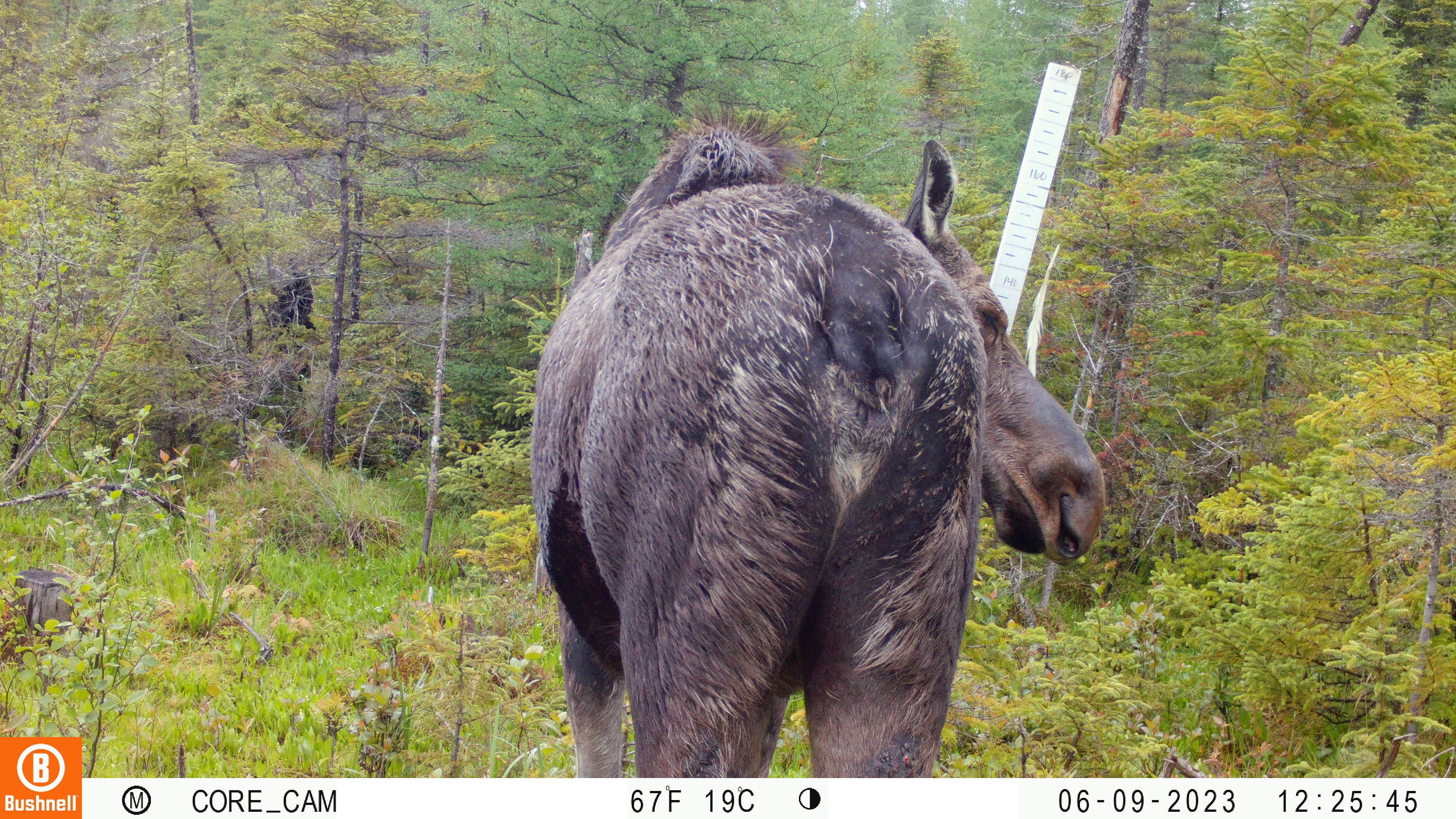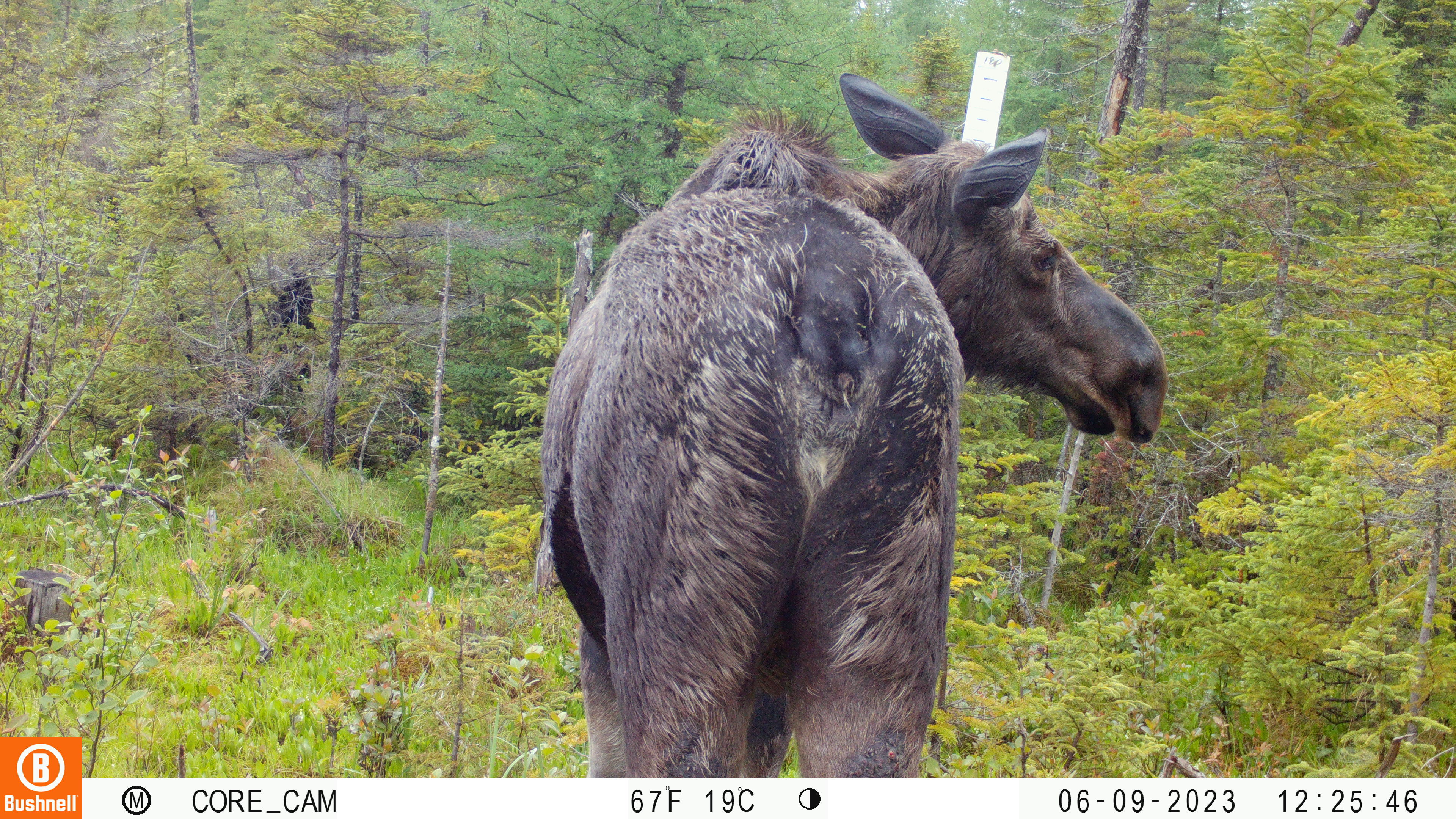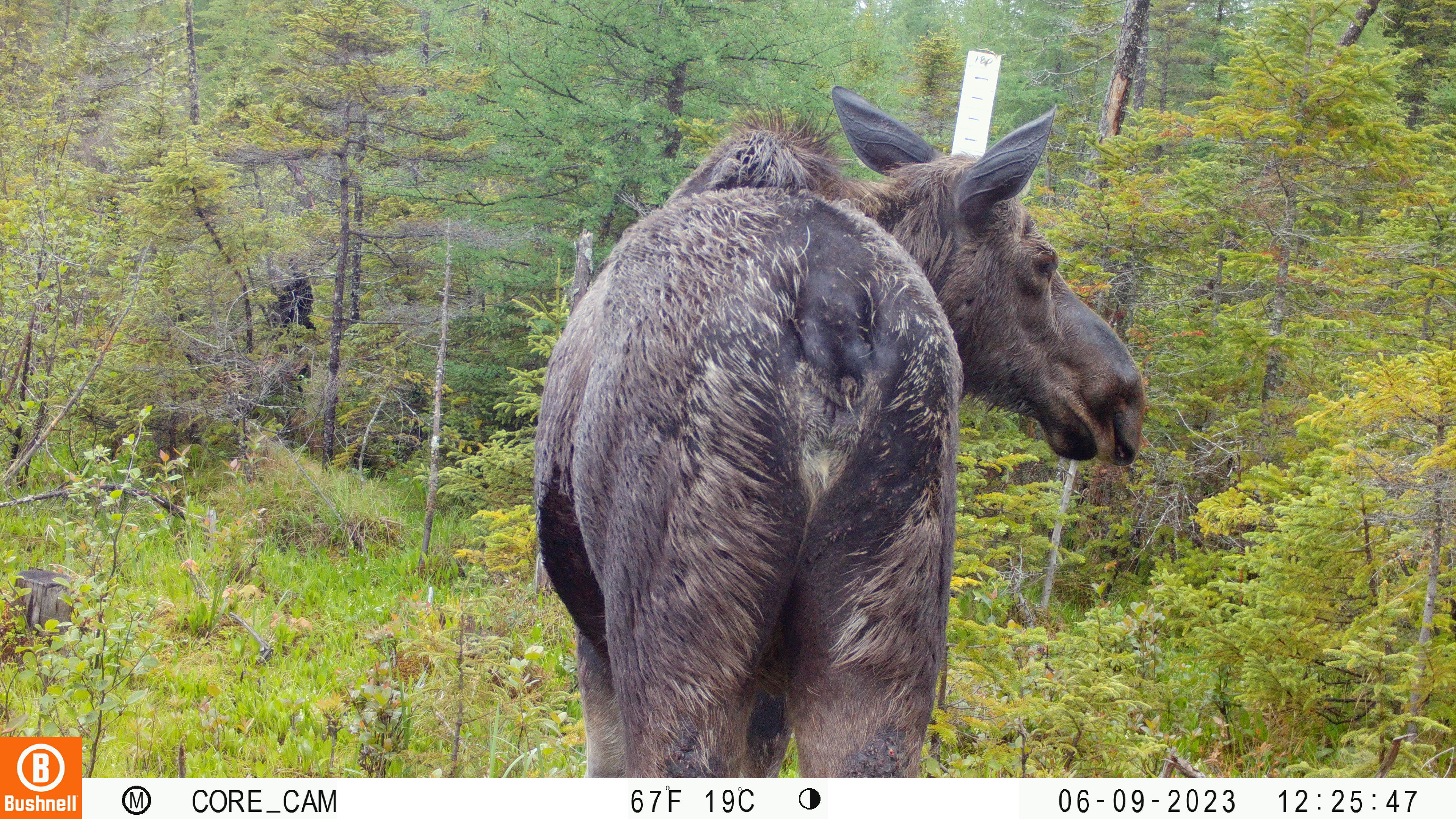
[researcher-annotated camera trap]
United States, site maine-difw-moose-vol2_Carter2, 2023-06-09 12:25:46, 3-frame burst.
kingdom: Animalia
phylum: Chordata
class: Mammalia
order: Artiodactyla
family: Cervidae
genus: Alces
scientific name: Alces alces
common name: moose